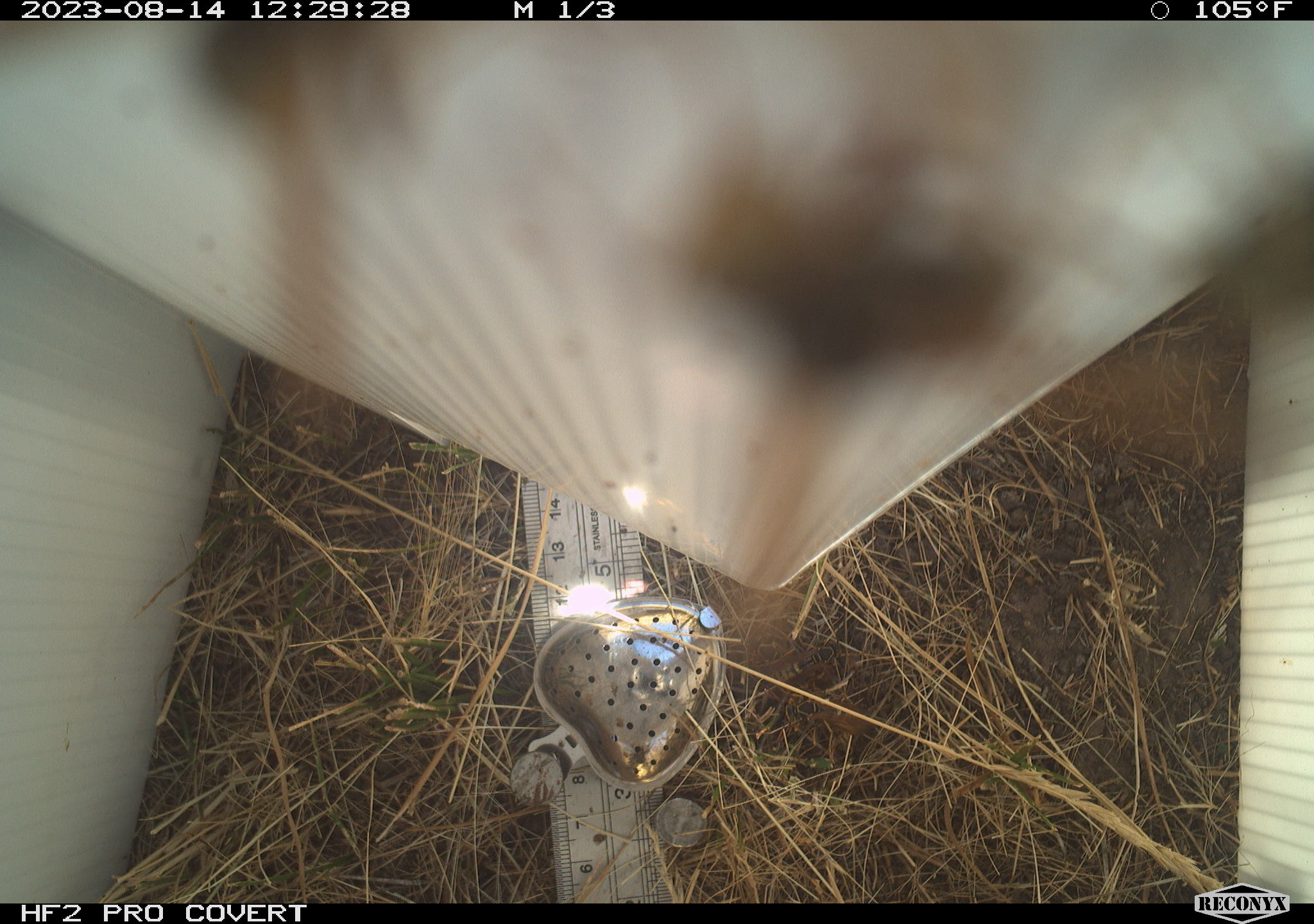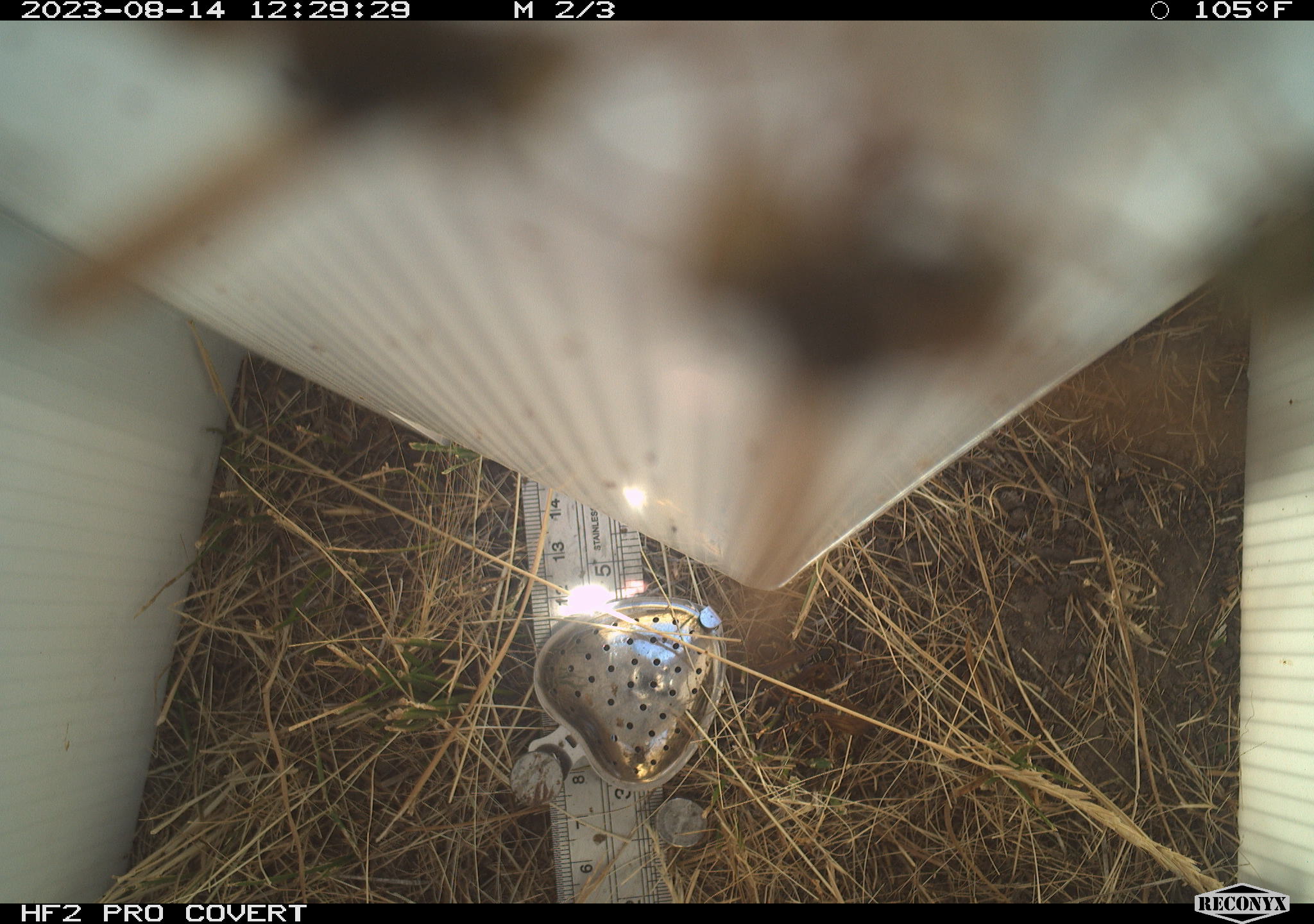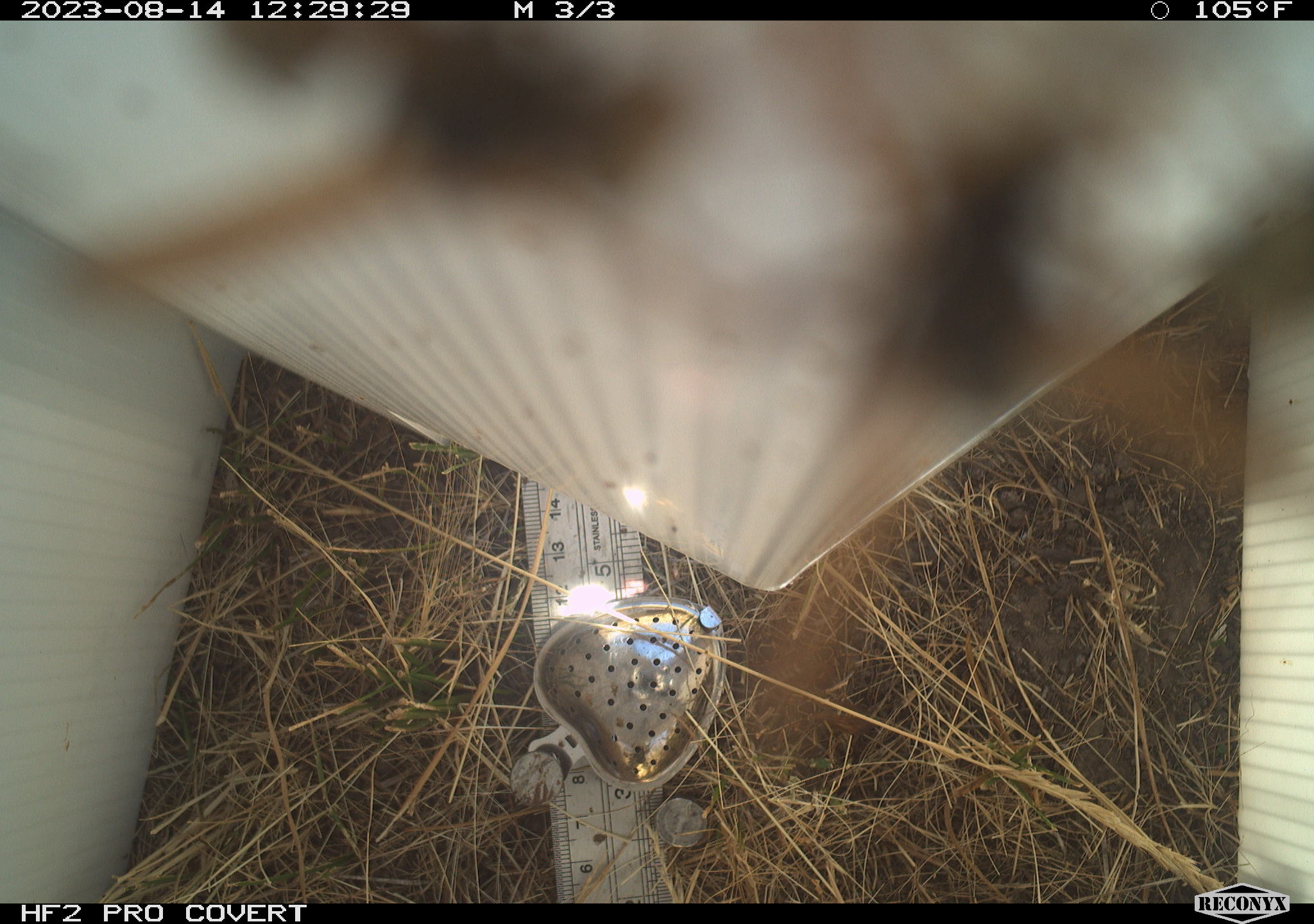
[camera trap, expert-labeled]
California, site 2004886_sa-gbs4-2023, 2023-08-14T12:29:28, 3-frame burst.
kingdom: Animalia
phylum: Arthropoda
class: Insecta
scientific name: Insecta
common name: insect